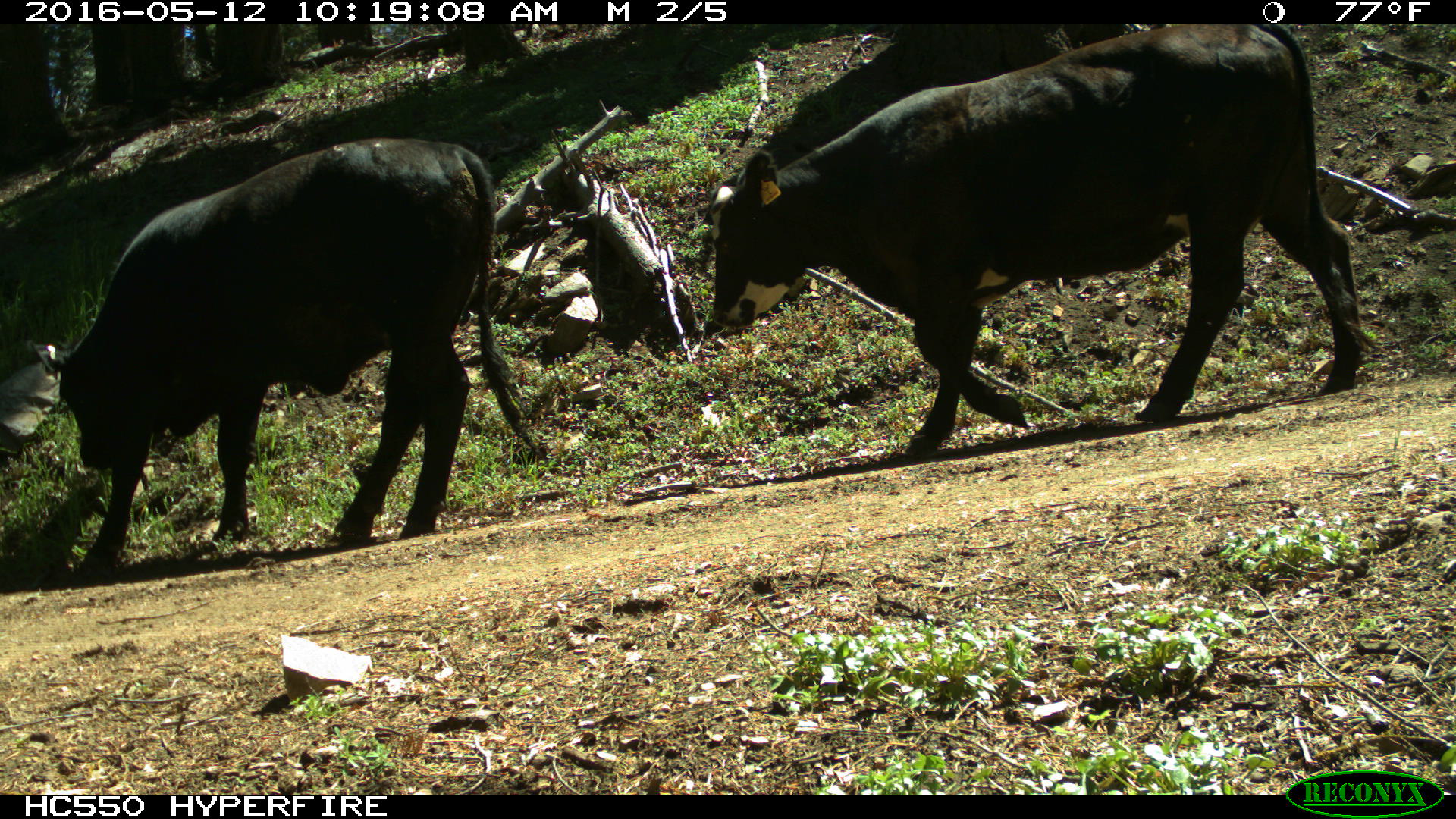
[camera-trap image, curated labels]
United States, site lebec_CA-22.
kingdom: Animalia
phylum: Chordata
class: Mammalia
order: Artiodactyla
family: Bovidae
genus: Bos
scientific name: Bos taurus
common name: domestic cow